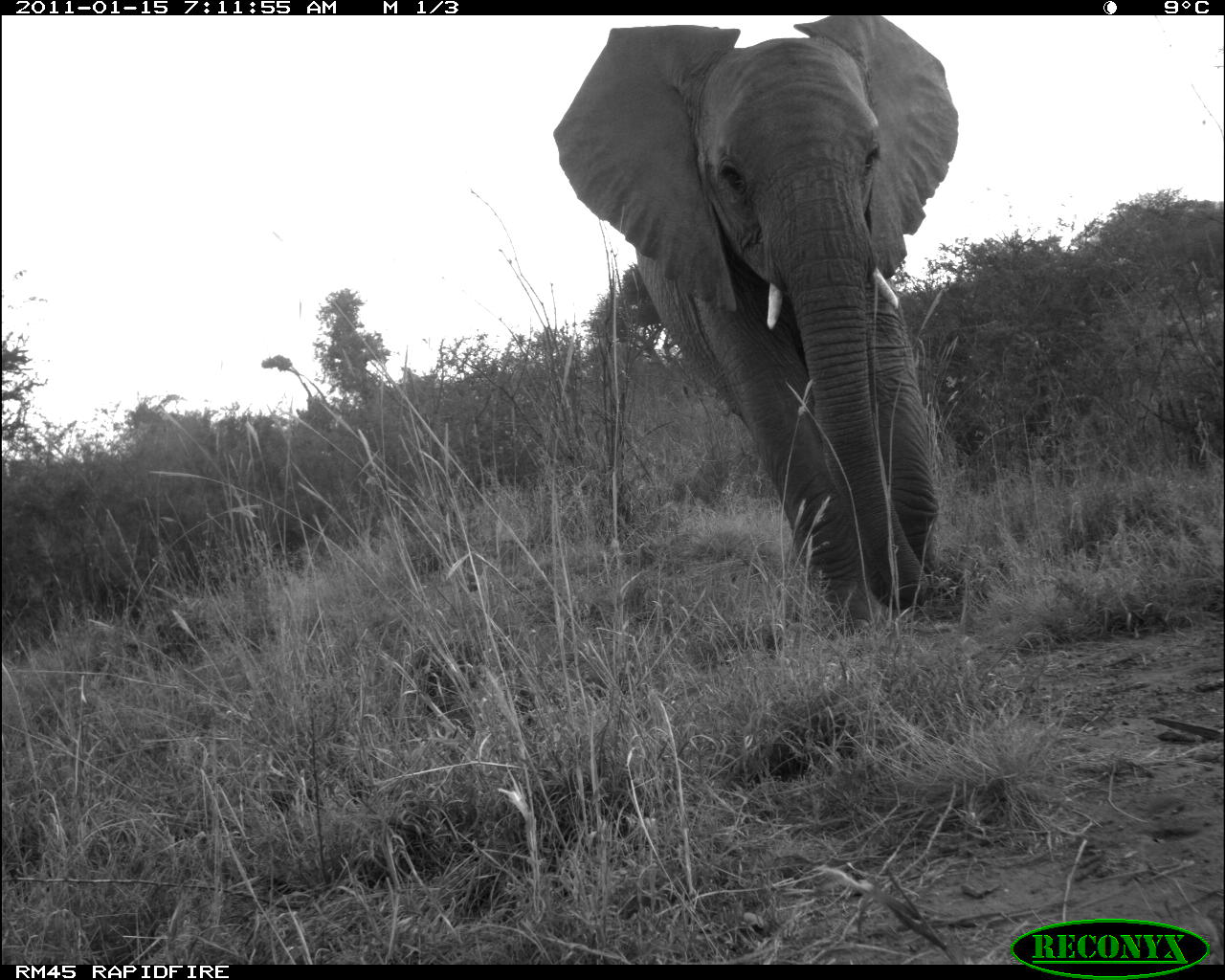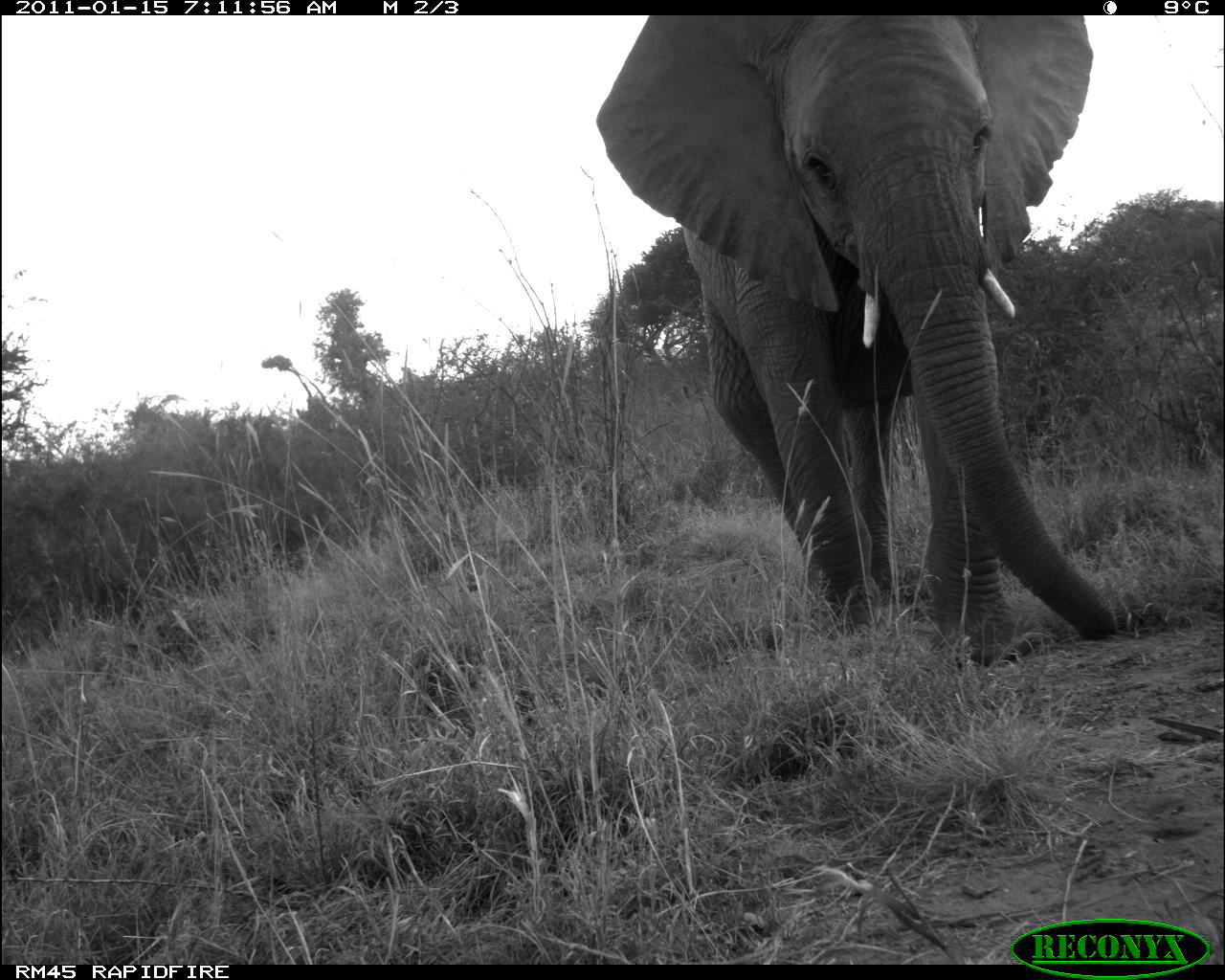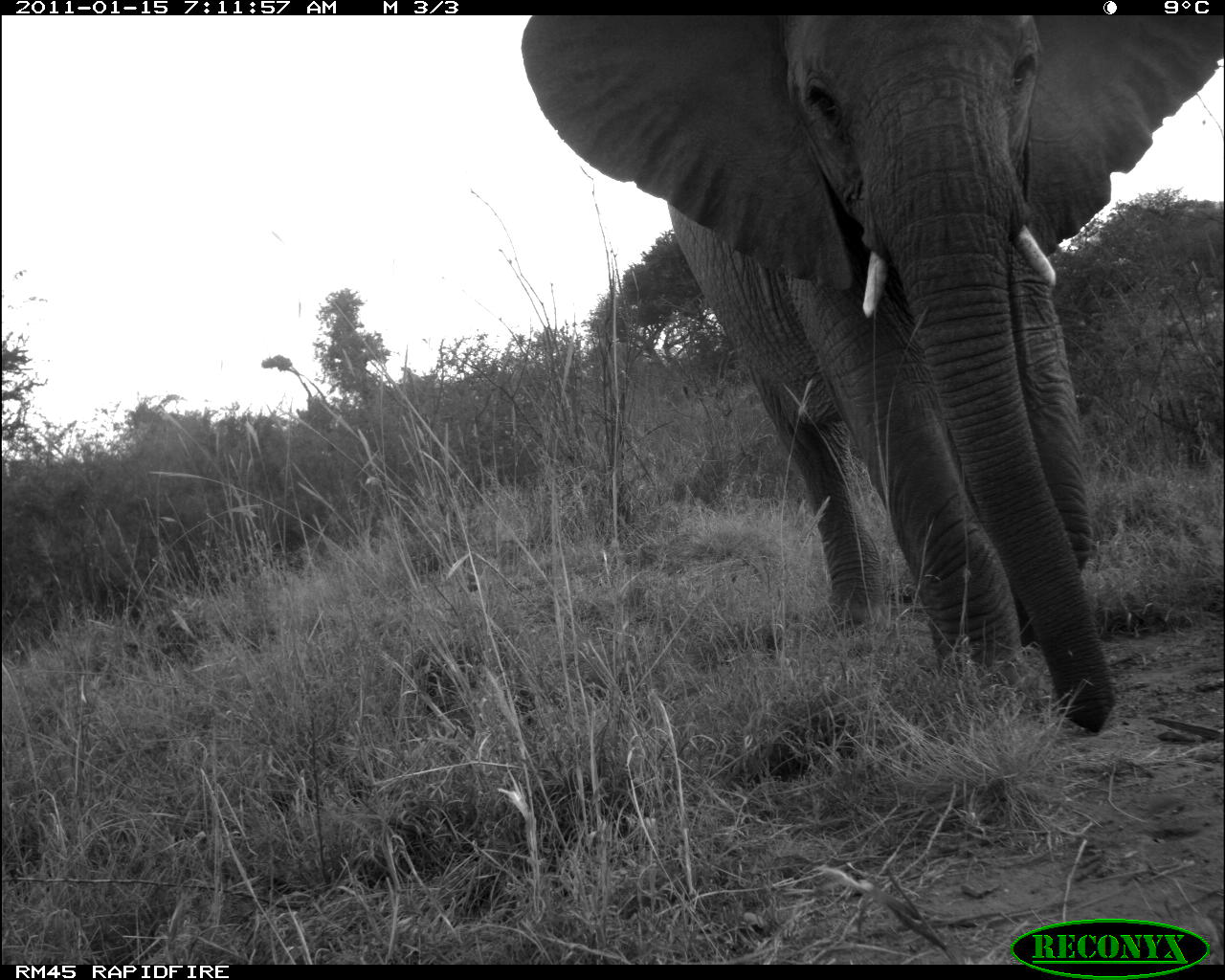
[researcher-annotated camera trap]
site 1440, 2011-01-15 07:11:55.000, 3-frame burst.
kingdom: Animalia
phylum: Chordata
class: Mammalia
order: Proboscidea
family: Elephantidae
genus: Loxodonta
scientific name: Loxodonta africana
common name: african bush elephant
Loxodonta africana (african bush elephant), count 1.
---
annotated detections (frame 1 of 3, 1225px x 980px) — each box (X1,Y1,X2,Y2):
loxodonta africana: (549,14,959,629)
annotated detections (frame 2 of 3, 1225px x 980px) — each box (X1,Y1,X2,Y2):
loxodonta africana: (590,12,1118,672)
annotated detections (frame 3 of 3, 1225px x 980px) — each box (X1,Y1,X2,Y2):
loxodonta africana: (513,14,1224,735)